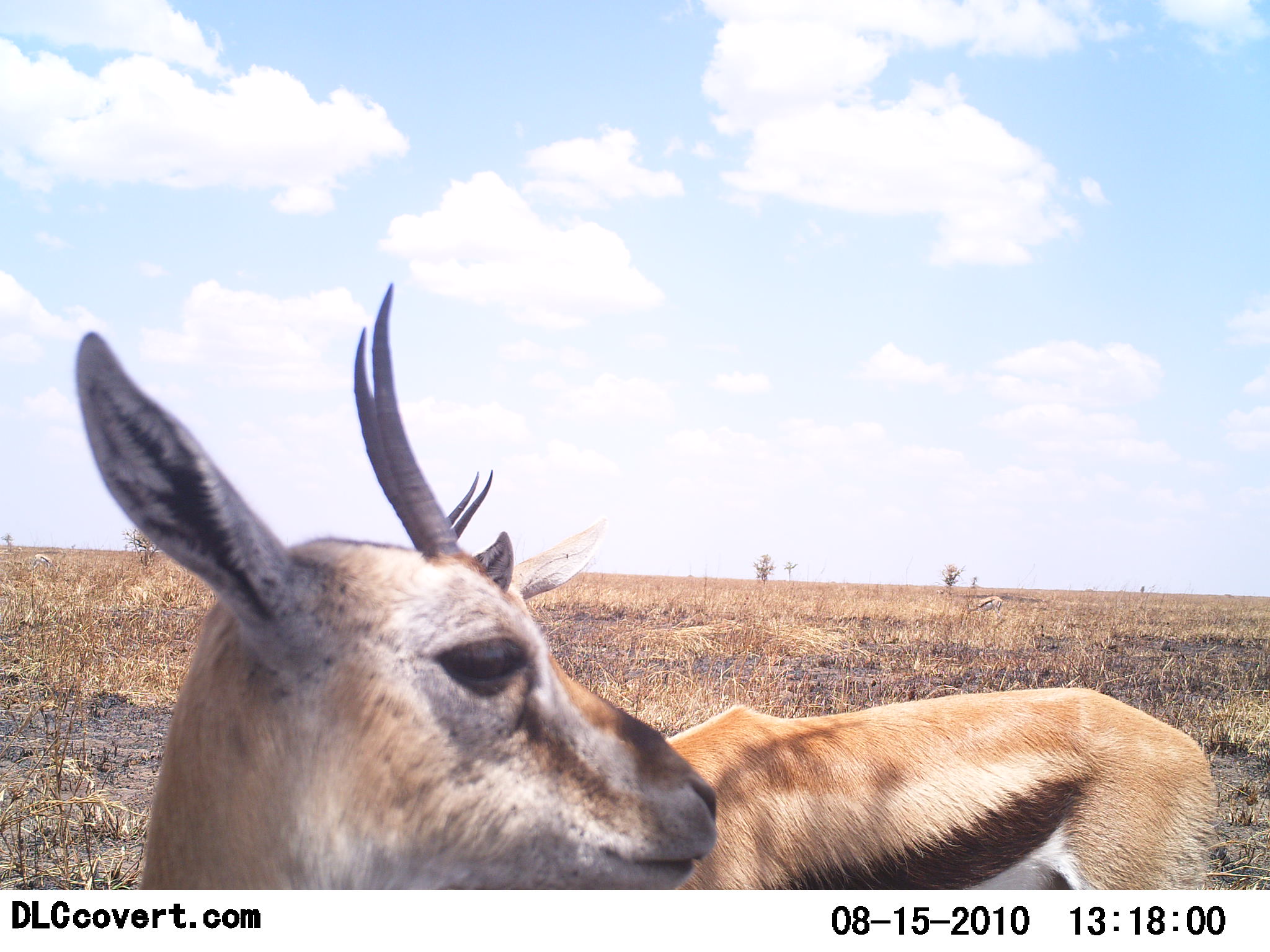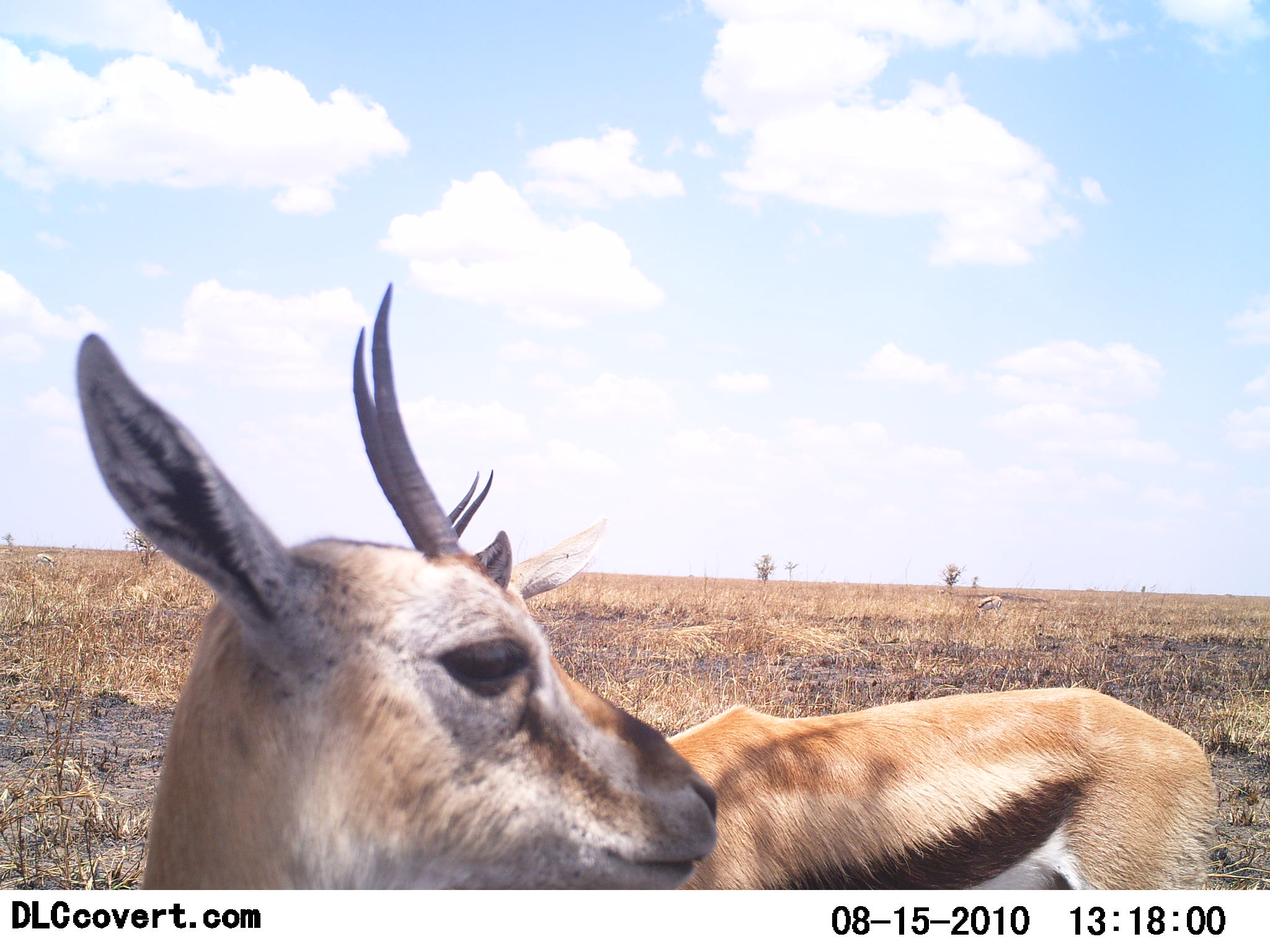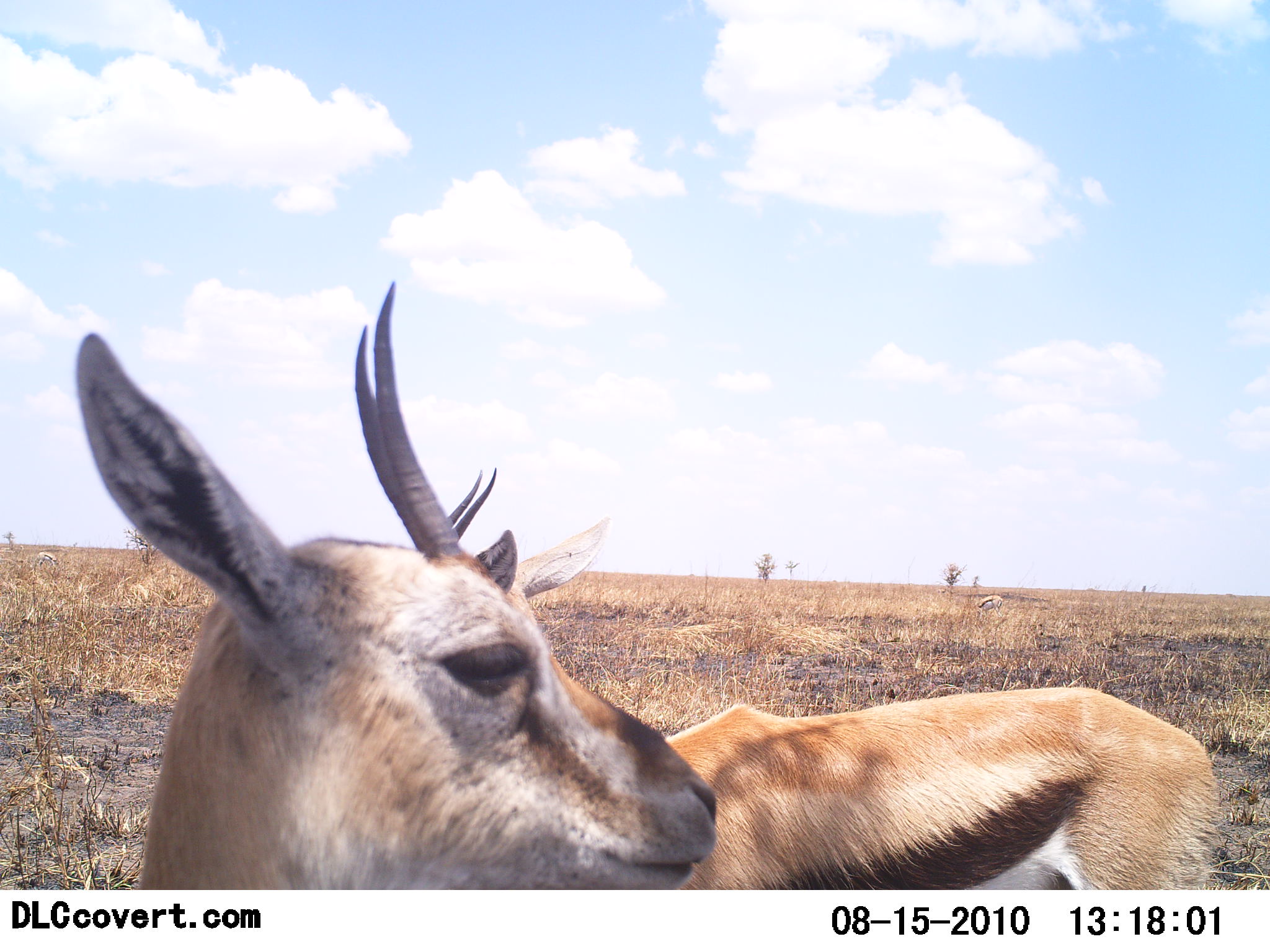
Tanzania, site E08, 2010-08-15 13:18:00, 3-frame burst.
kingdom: Animalia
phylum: Chordata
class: Mammalia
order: Artiodactyla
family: Bovidae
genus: Eudorcas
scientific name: Eudorcas thomsonii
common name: thomson's gazelle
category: gazellethomsons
Gazellethomsons (thomson's gazelle) (Eudorcas thomsonii), count 2. Behavior (volunteer vote fractions): standing 94%, resting 12%, moving 6%, interacting 0%. Young present (vote fraction): 0%. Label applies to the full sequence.